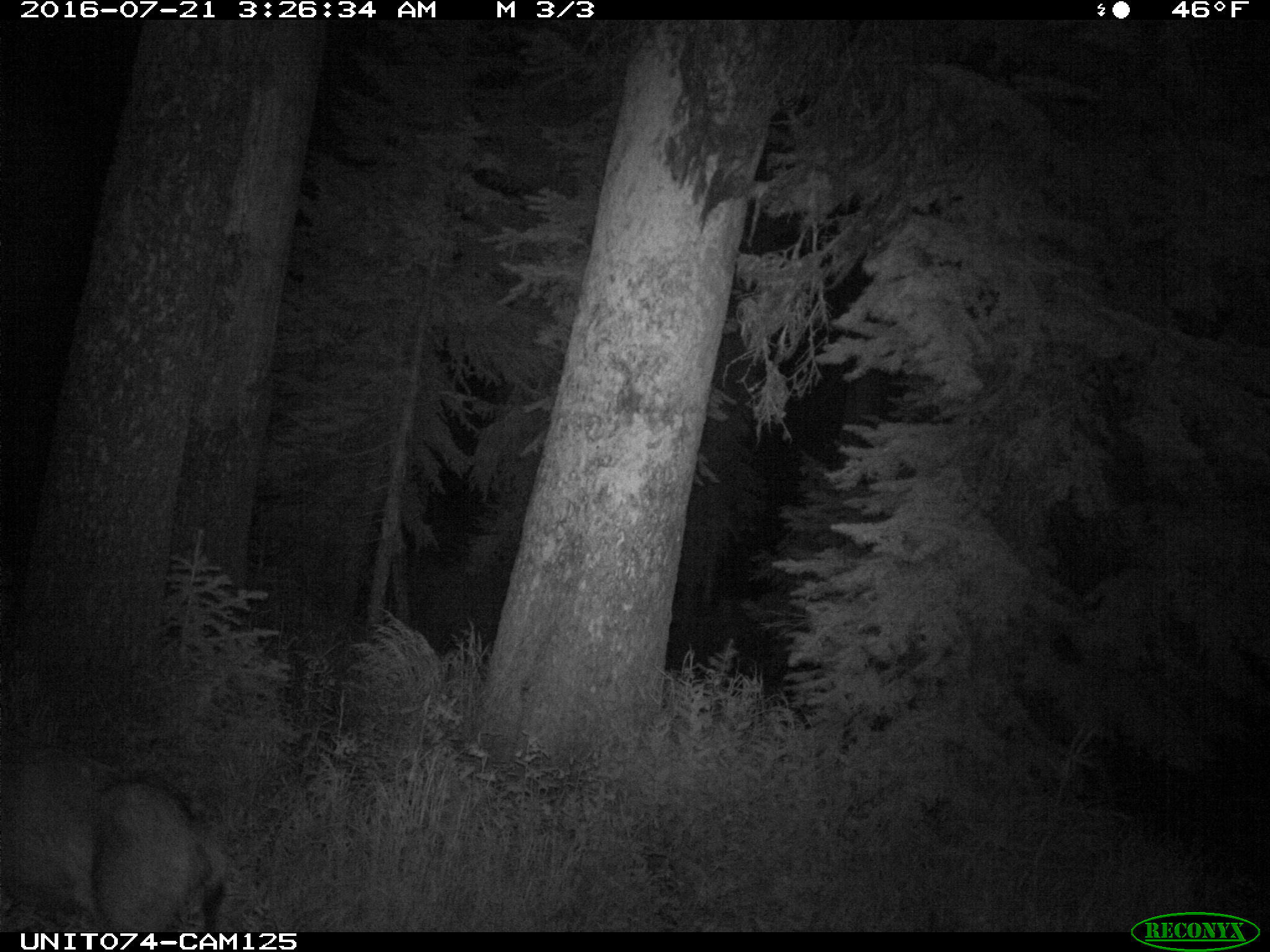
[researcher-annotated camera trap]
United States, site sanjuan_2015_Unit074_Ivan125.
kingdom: Animalia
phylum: Chordata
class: Mammalia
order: Artiodactyla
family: Cervidae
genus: Odocoileus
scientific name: Odocoileus hemionus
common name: mule deer